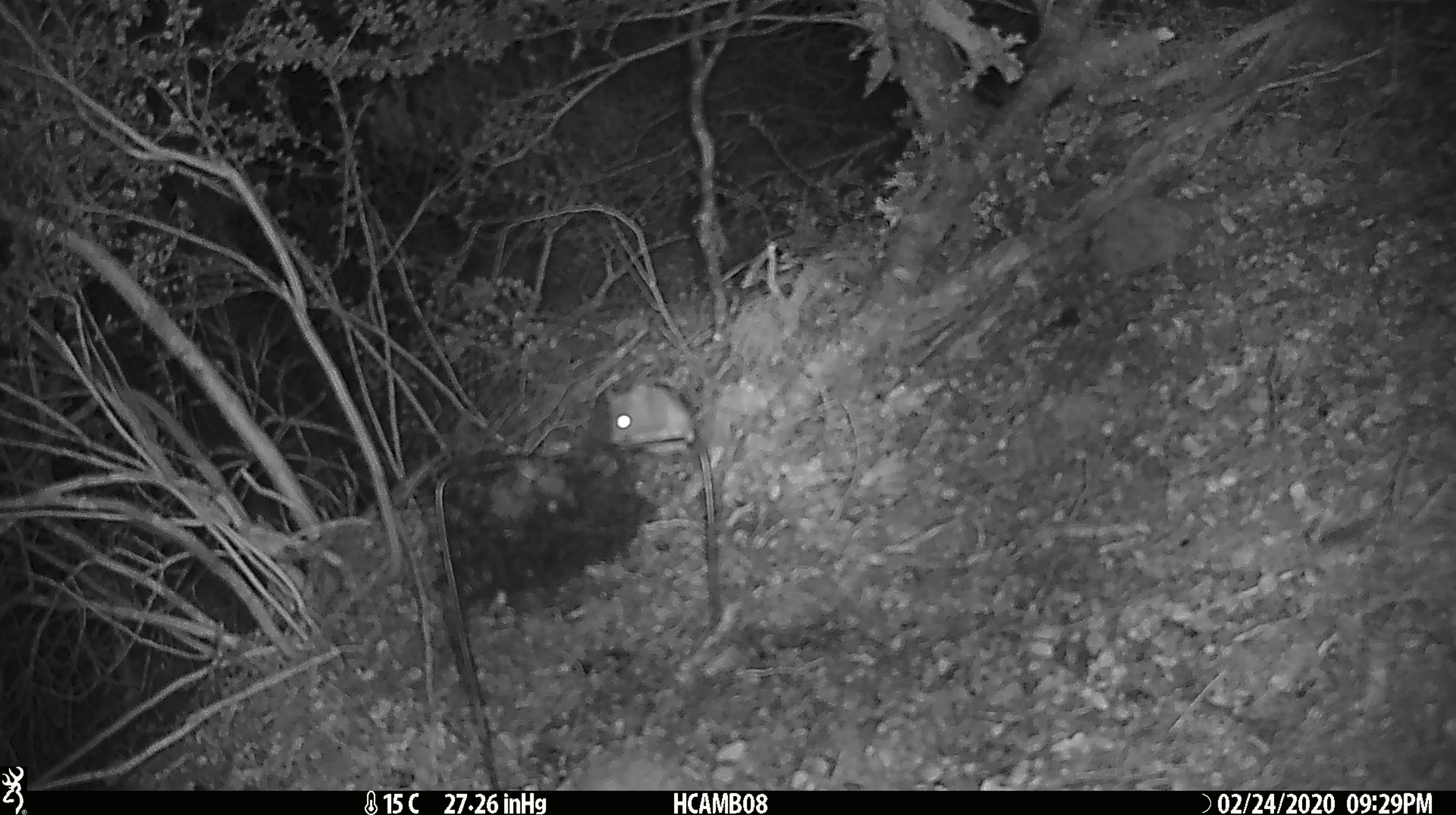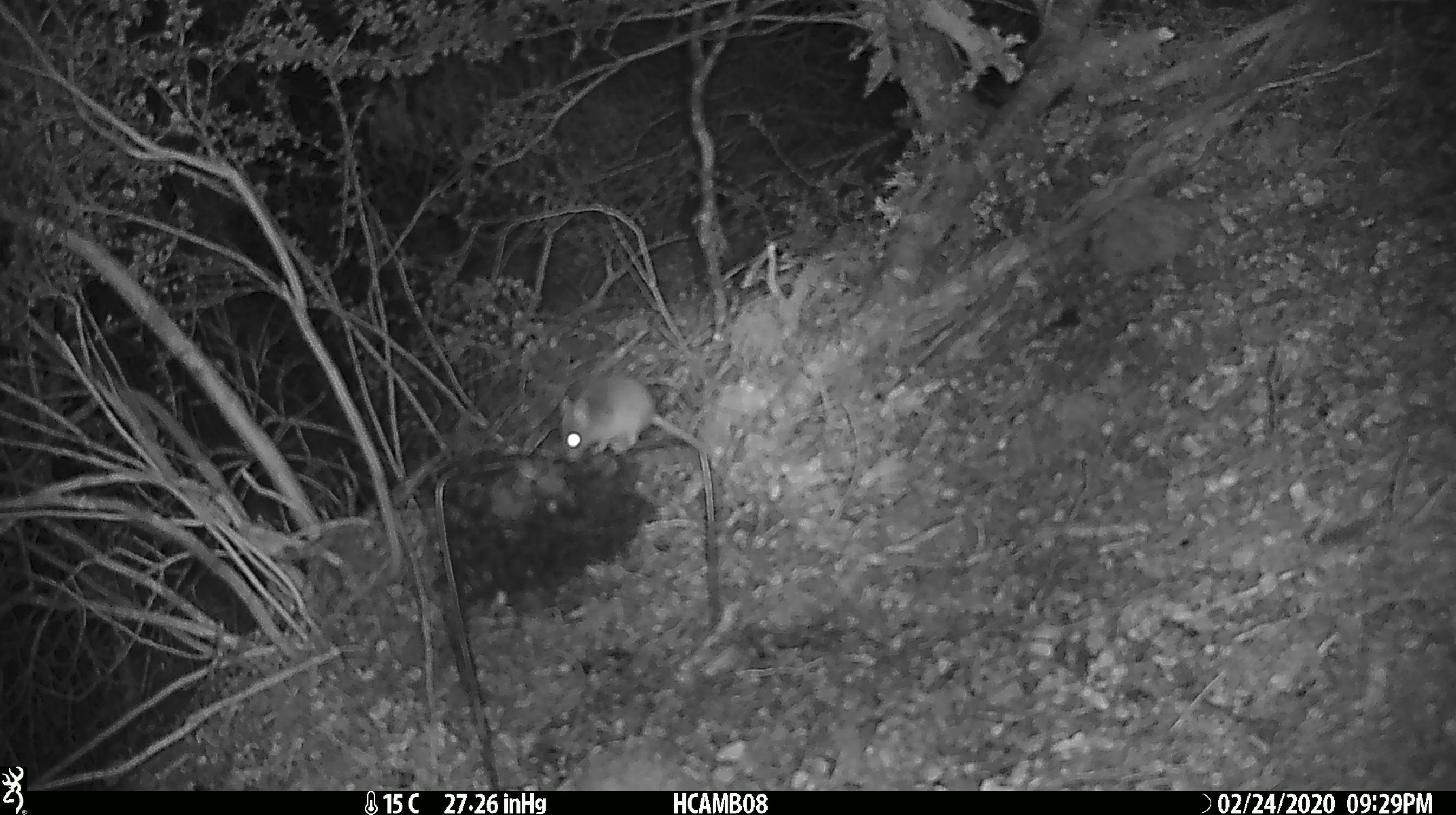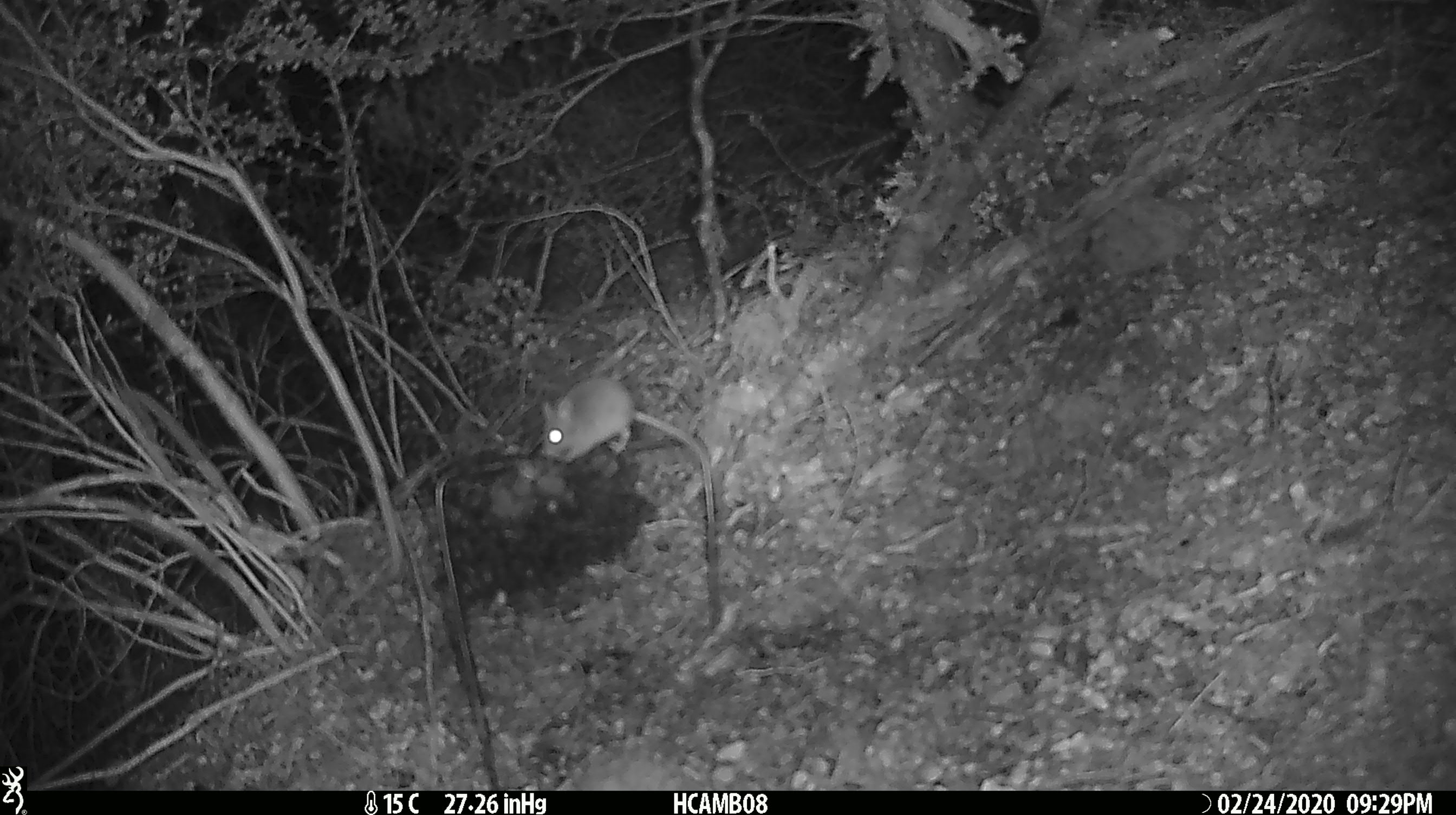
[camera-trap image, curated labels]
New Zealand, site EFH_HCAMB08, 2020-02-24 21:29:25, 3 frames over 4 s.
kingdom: Animalia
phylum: Chordata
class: Mammalia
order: Rodentia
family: Muridae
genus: Mus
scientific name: Mus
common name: mouse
Mouse (Mus).